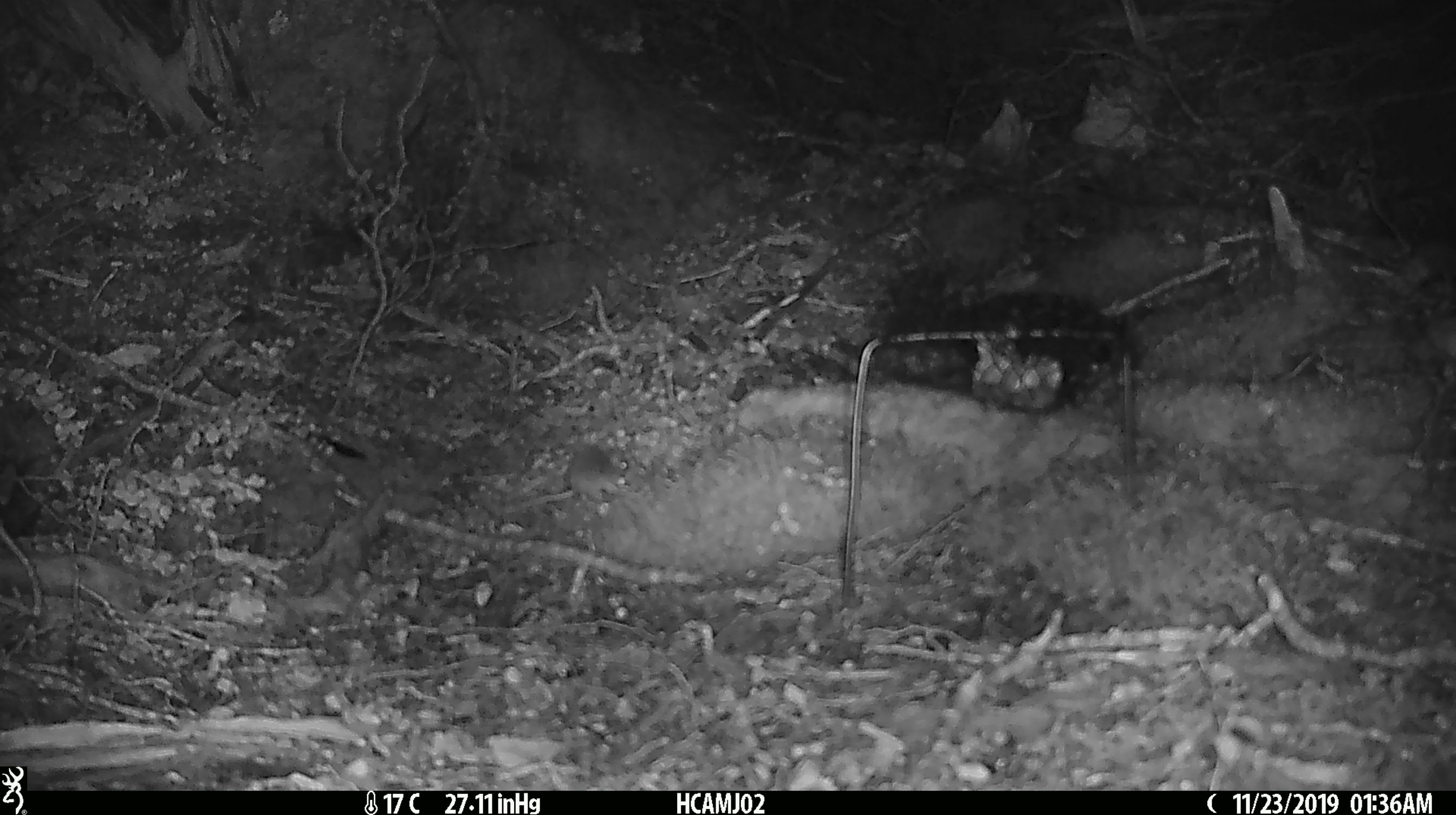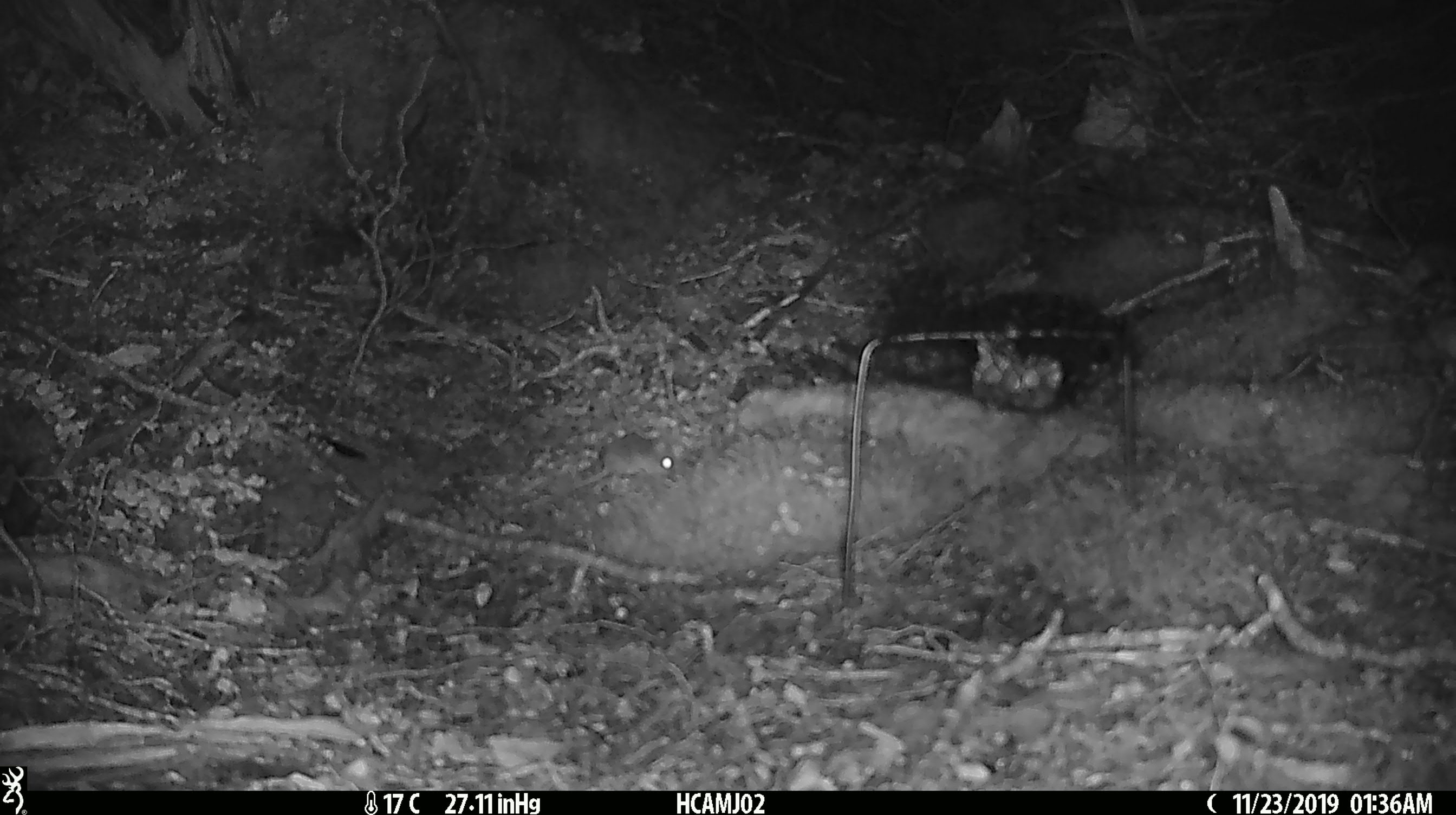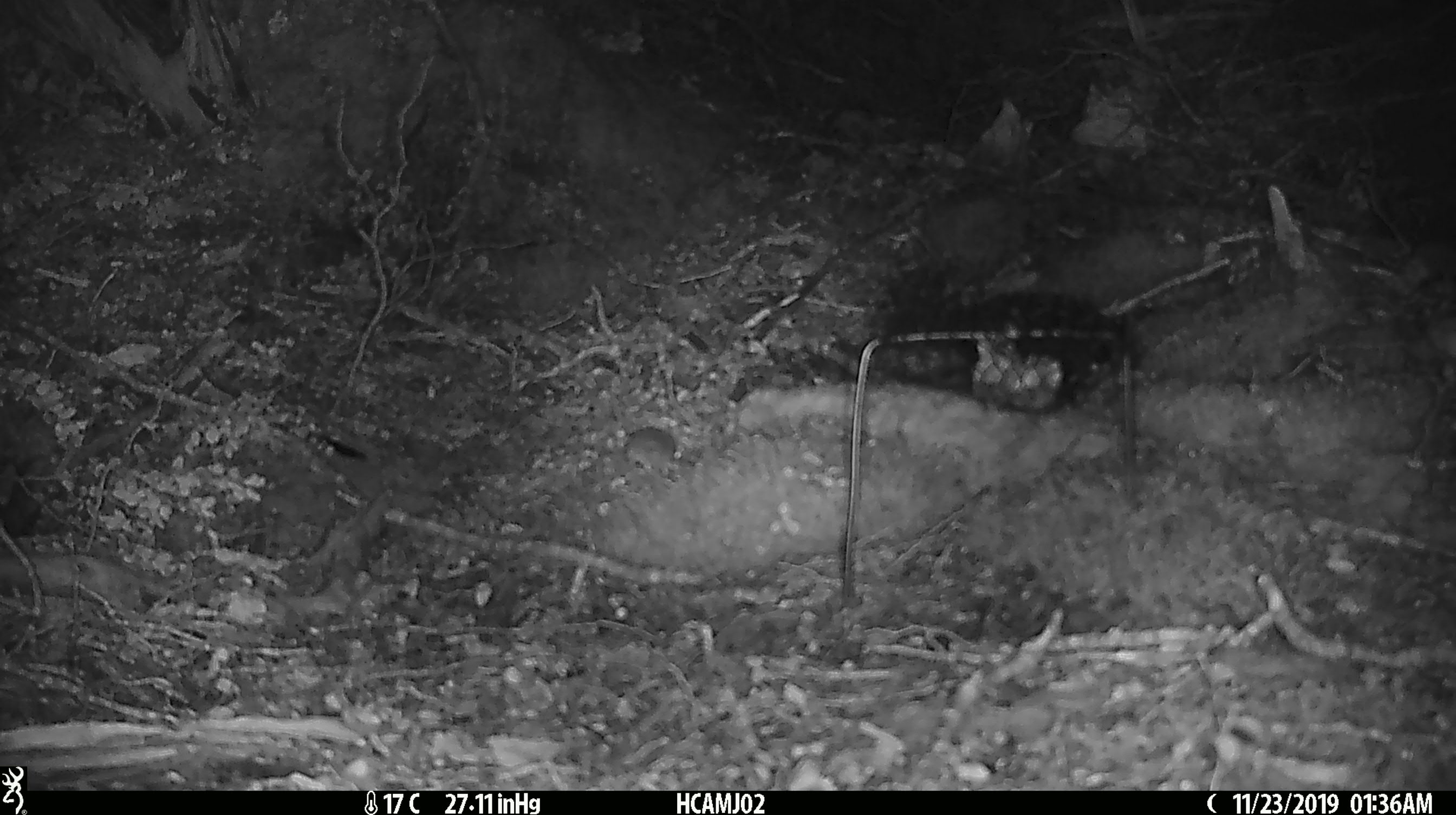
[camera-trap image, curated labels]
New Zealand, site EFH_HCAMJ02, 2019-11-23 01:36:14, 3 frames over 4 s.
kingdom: Animalia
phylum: Chordata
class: Mammalia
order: Rodentia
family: Muridae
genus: Mus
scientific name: Mus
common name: mouse